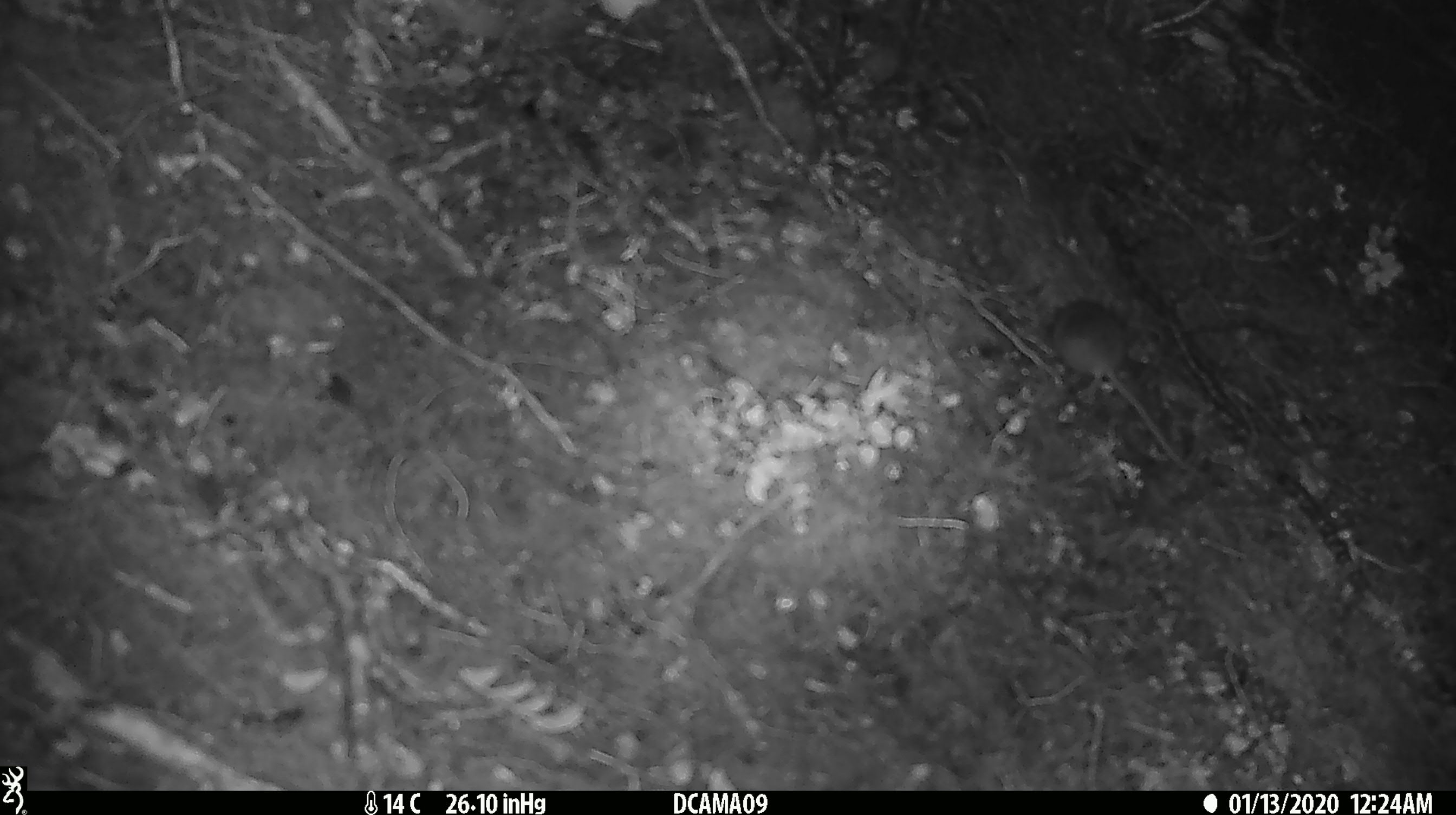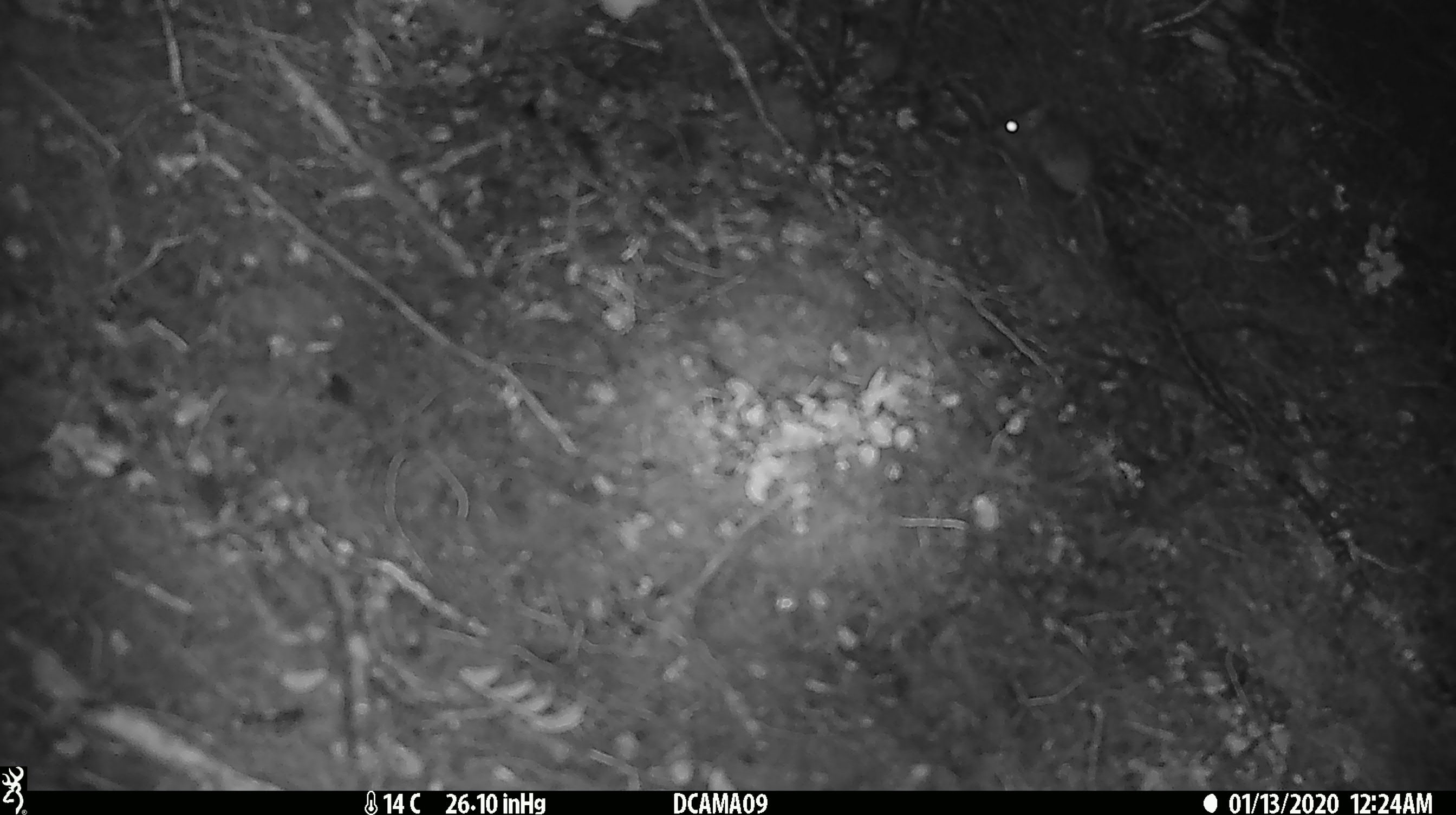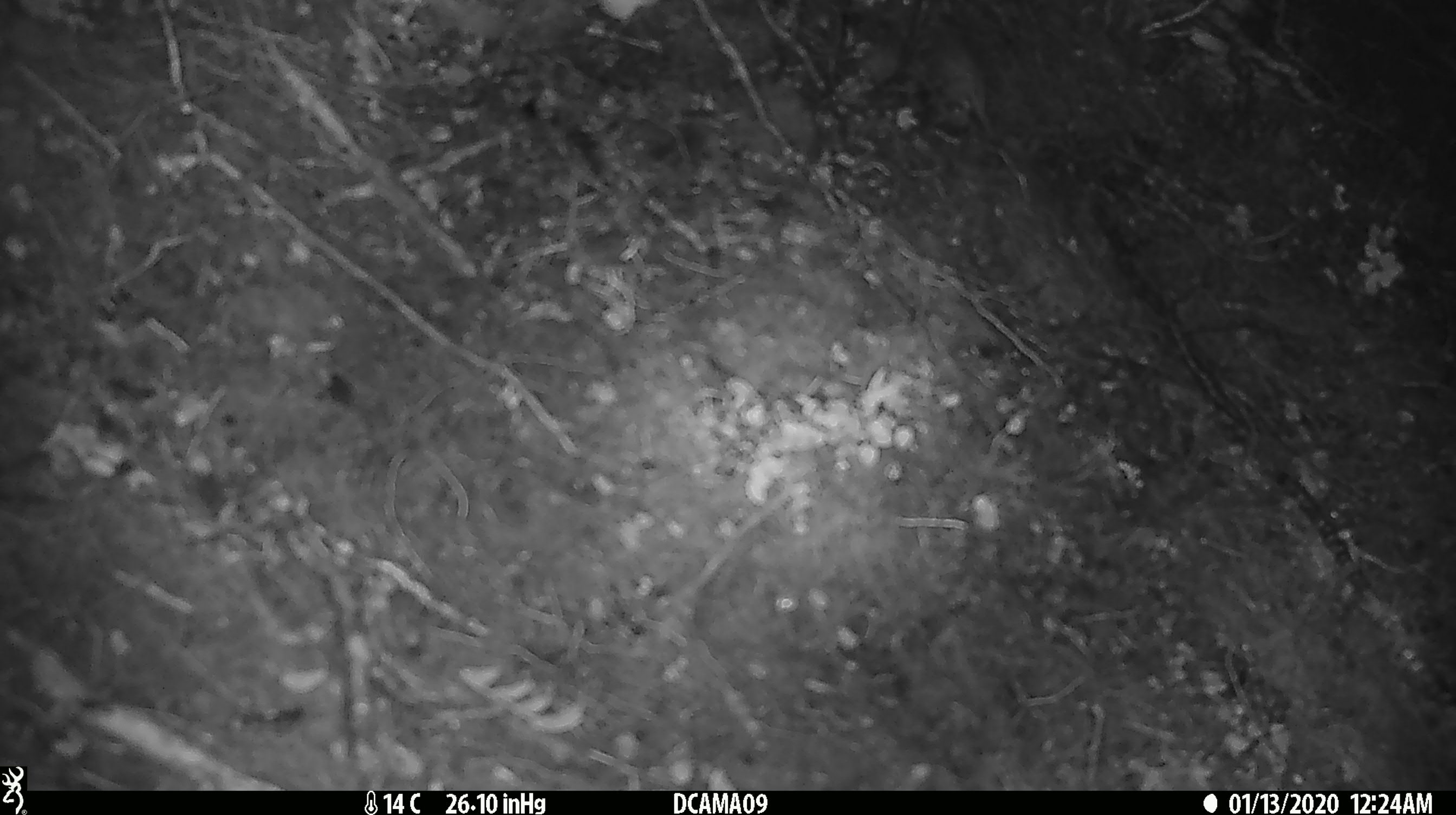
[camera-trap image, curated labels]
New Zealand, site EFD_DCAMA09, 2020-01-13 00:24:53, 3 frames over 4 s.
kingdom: Animalia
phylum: Chordata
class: Mammalia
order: Rodentia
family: Muridae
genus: Mus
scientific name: Mus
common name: mouse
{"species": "mouse (Mus)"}